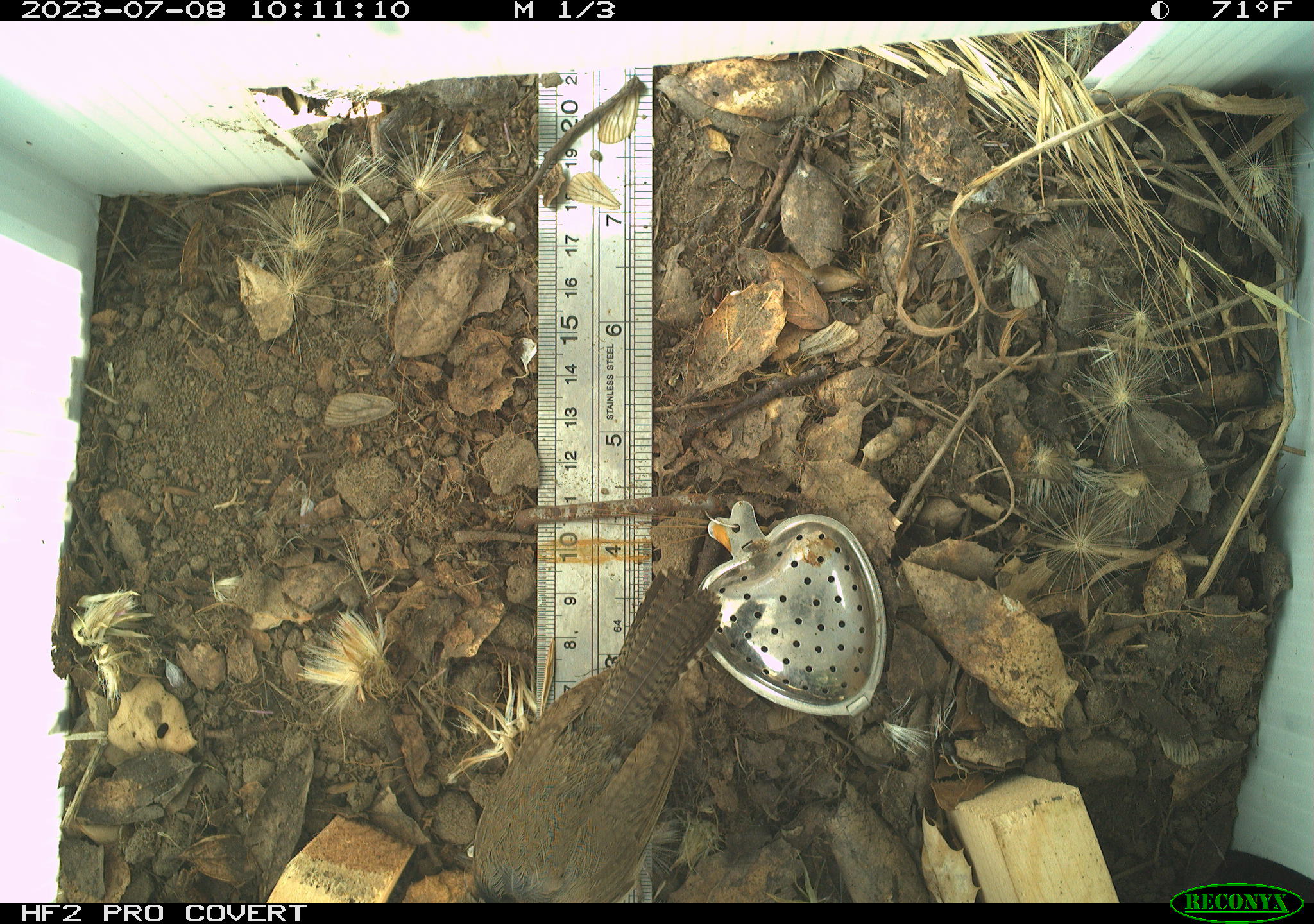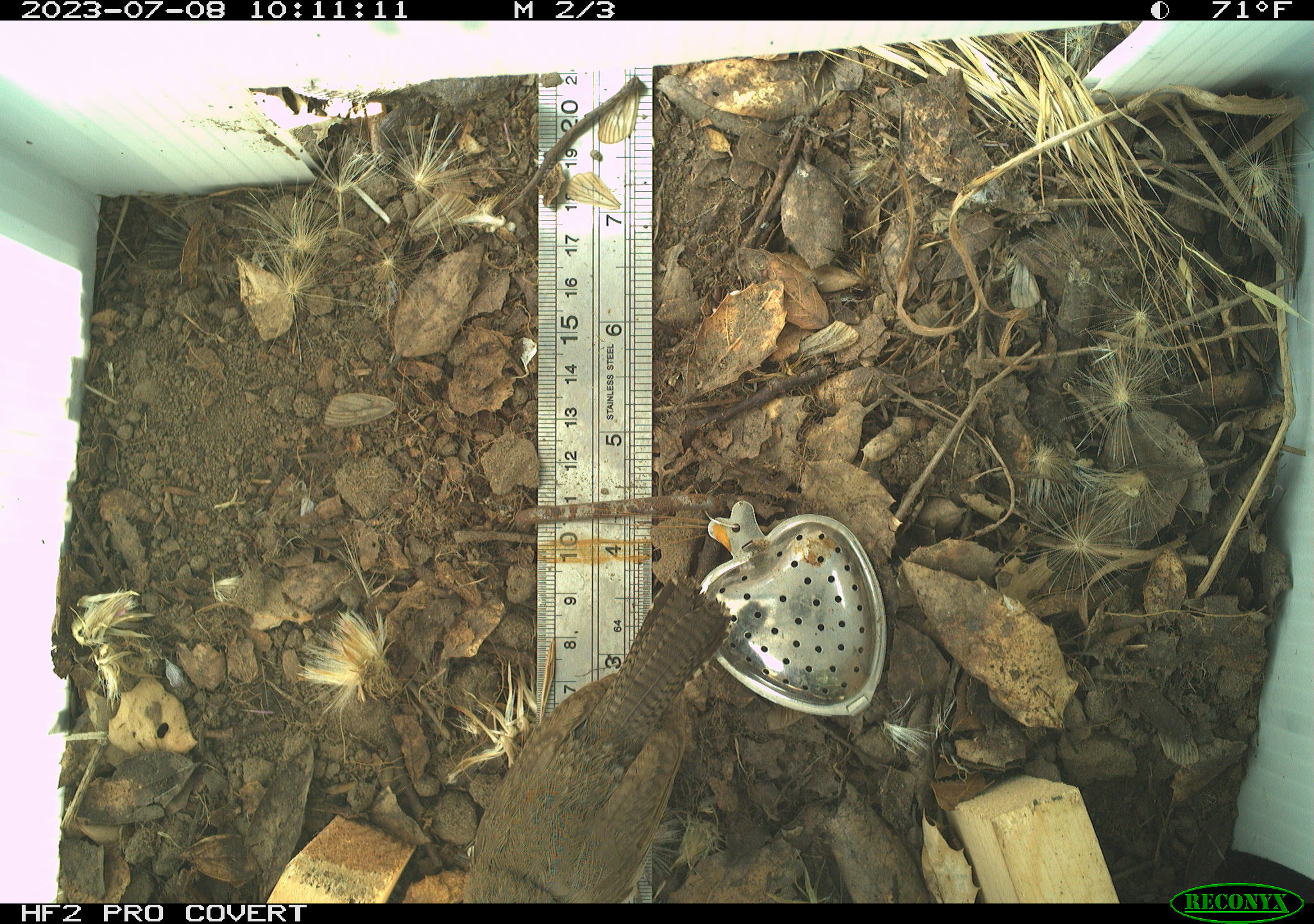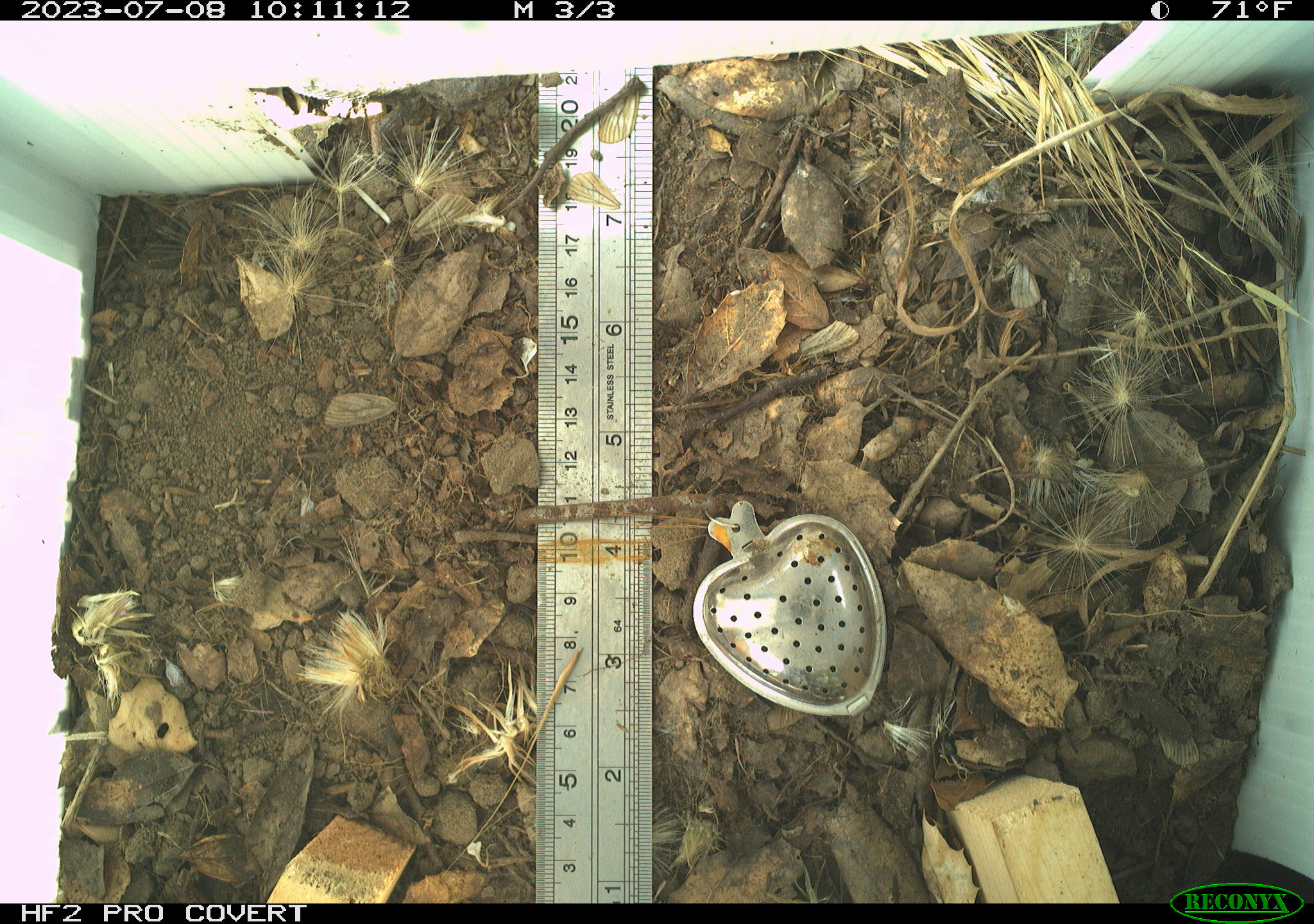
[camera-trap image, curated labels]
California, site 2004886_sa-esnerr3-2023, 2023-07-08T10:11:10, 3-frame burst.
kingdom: Animalia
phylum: Chordata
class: Aves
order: Passeriformes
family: Troglodytidae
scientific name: Troglodytidae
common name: wren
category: troglodytidae family